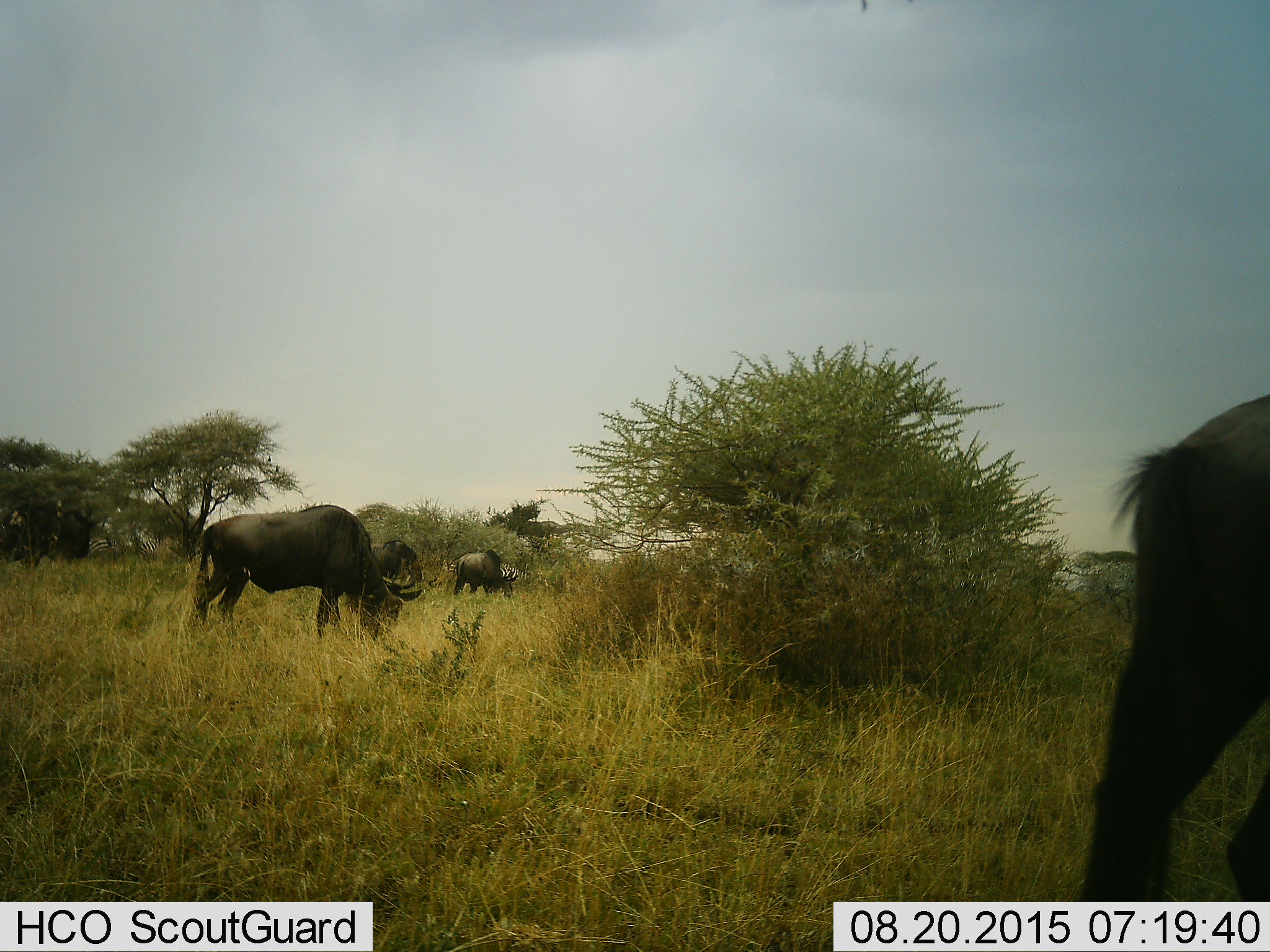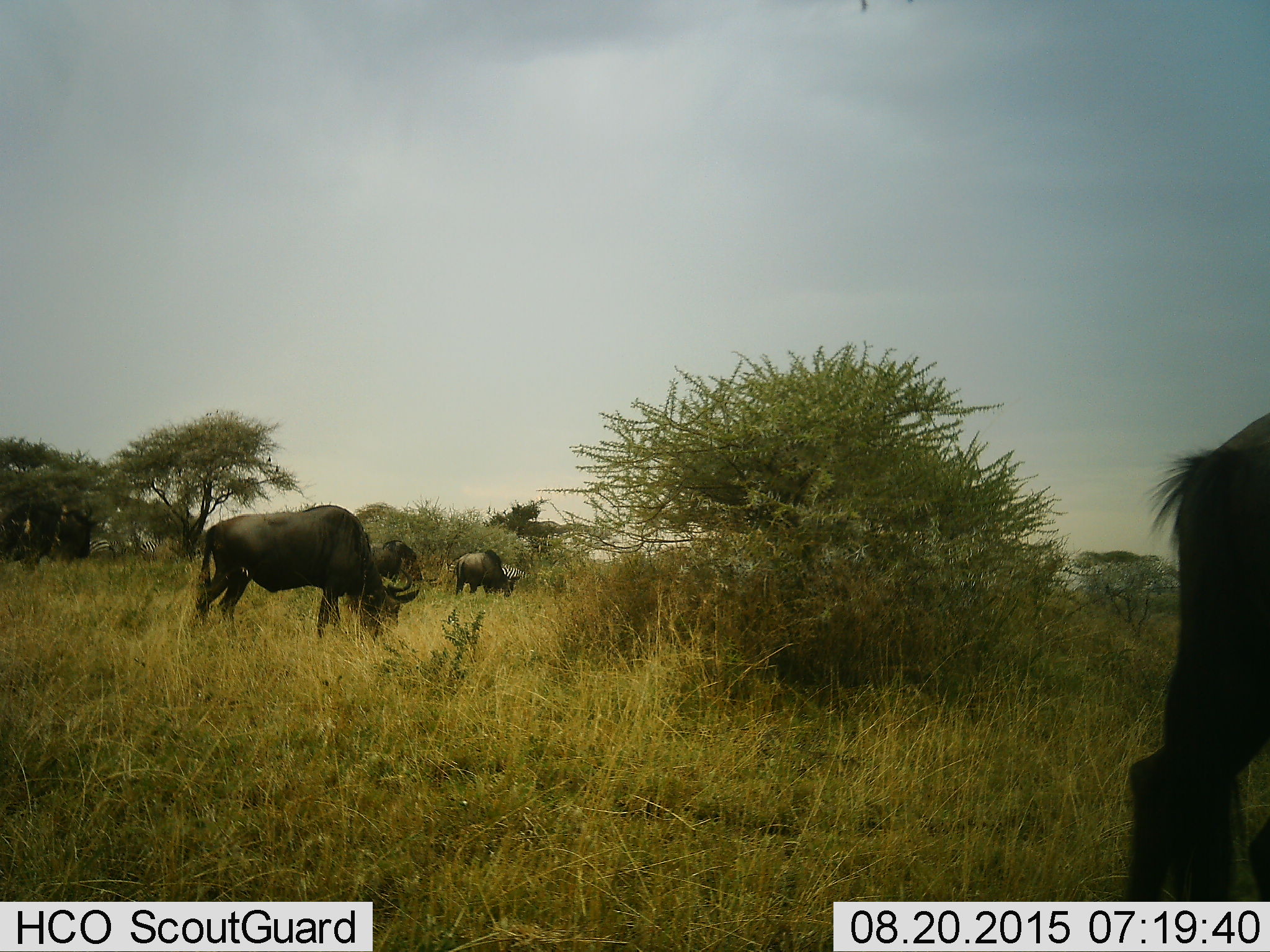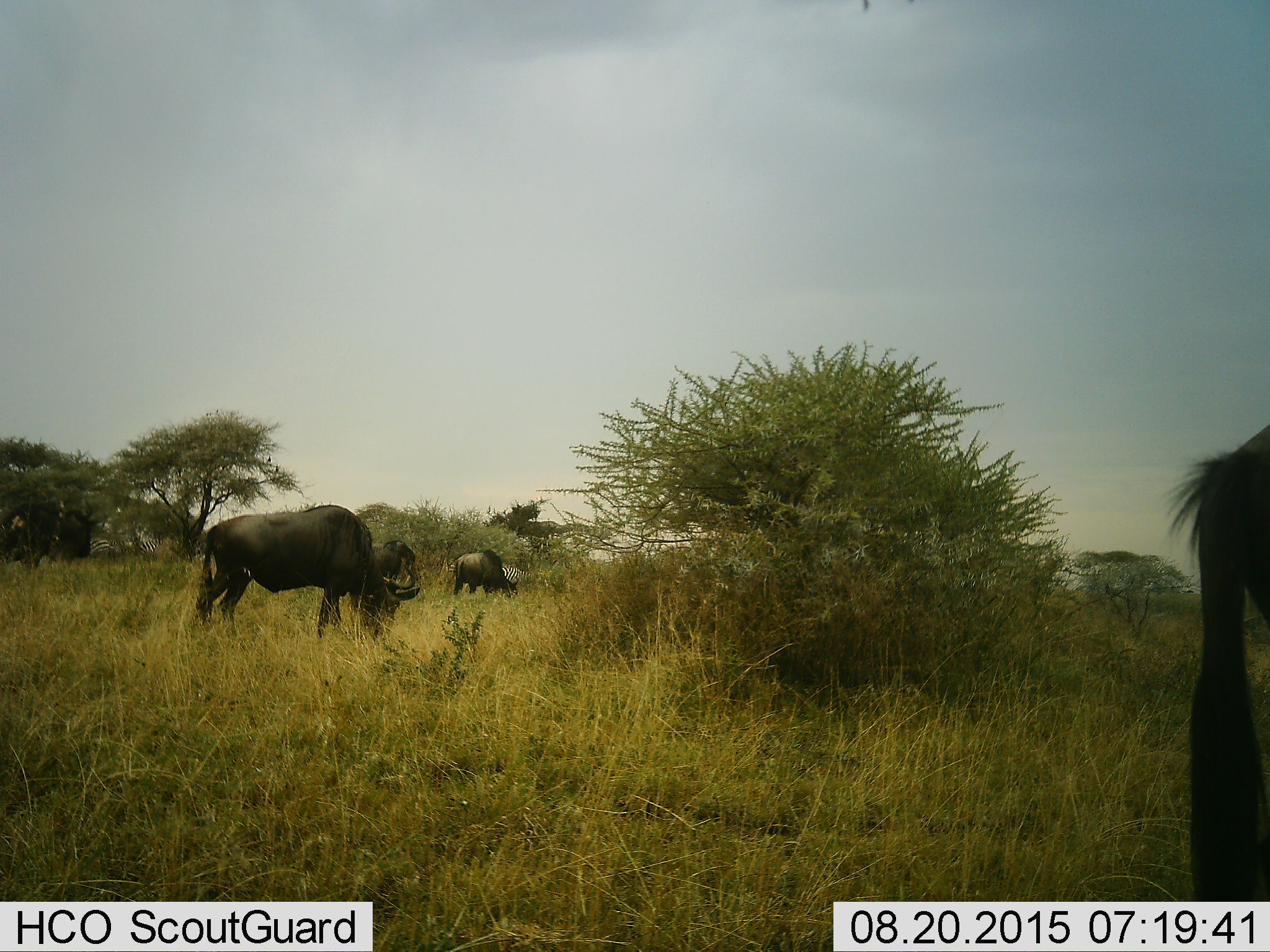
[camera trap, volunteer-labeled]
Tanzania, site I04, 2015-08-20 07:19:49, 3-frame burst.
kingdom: Animalia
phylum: Chordata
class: Mammalia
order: Artiodactyla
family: Bovidae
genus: Connochaetes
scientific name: Connochaetes taurinus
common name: blue wildebeest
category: wildebeest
Wildebeest (blue wildebeest) (Connochaetes taurinus), count 4. Behavior (volunteer vote fractions): standing 0%, resting 0%, moving 0%, interacting 0%. Young present (vote fraction): 0%. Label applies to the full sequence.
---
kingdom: Animalia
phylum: Chordata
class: Mammalia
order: Perissodactyla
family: Equidae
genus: Equus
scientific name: Equus quagga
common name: plains zebra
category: zebra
Zebra (plains zebra) (Equus quagga), count 2. Behavior (volunteer vote fractions): standing 40%, resting 0%, moving 0%, interacting 0%. Young present (vote fraction): 0%. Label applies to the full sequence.